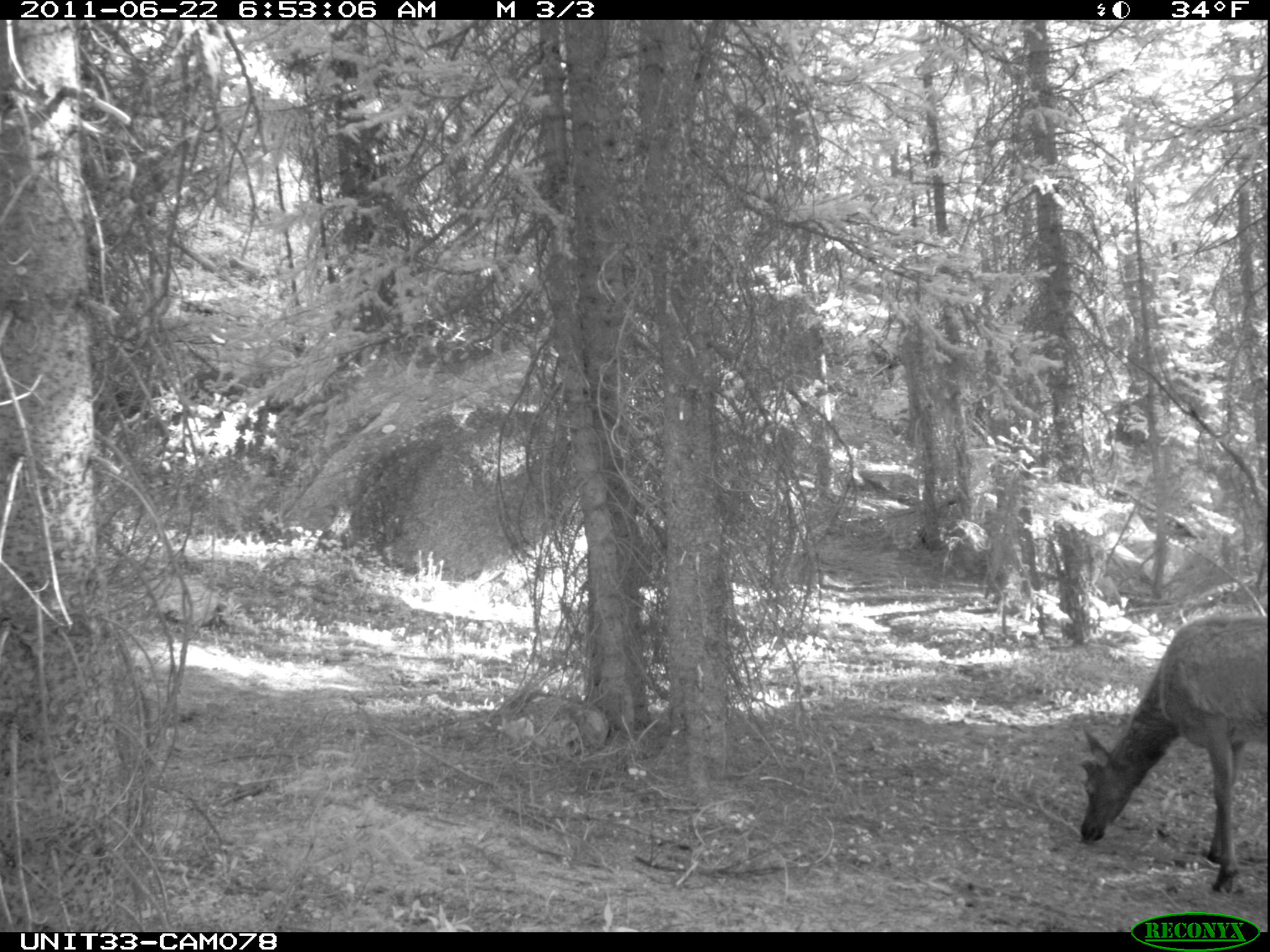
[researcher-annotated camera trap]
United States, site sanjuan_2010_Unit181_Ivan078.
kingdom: Animalia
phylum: Chordata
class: Mammalia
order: Artiodactyla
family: Cervidae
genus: Cervus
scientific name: Cervus elaphus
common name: red deer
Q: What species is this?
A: Cervus elaphus (red deer).